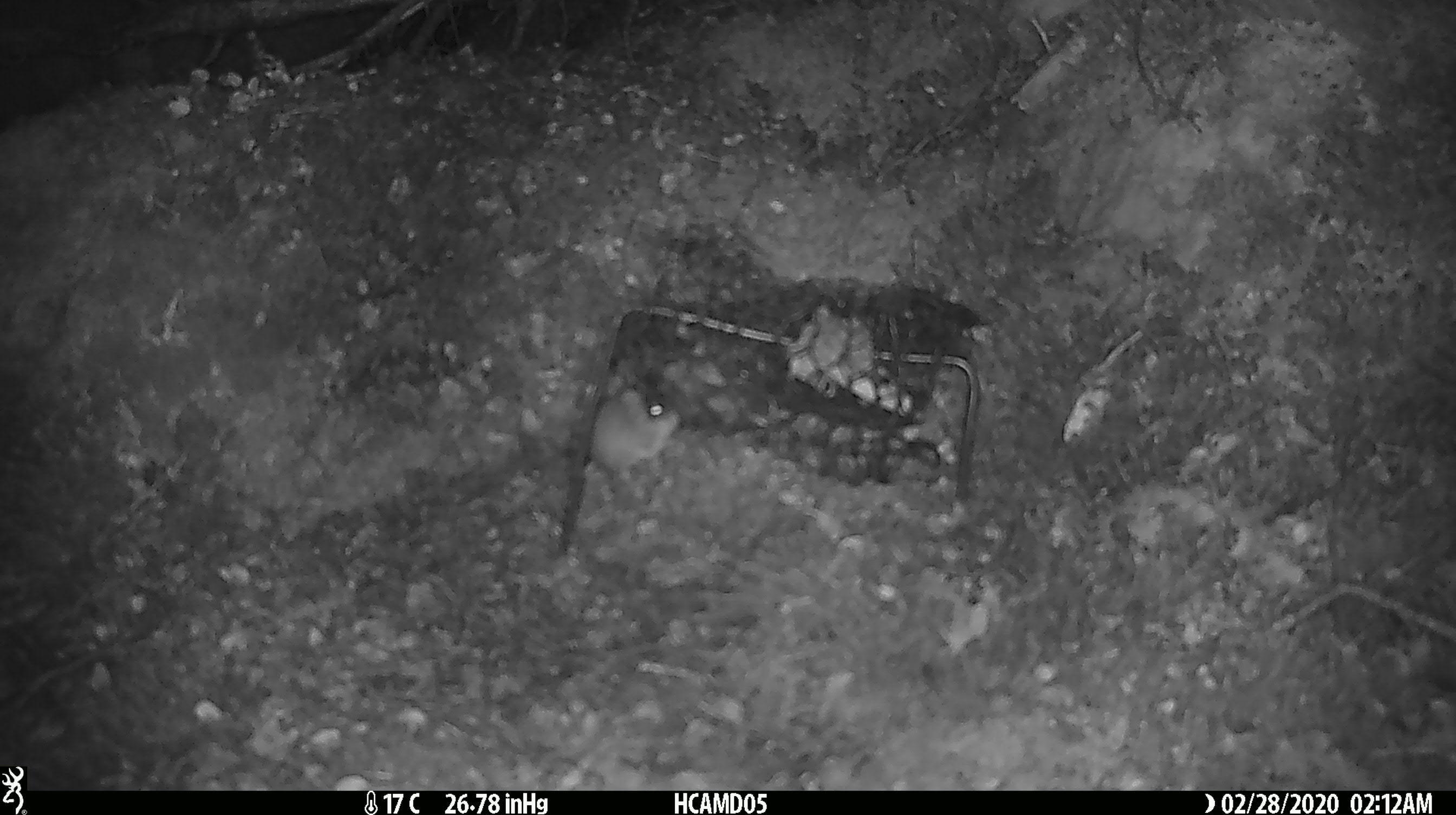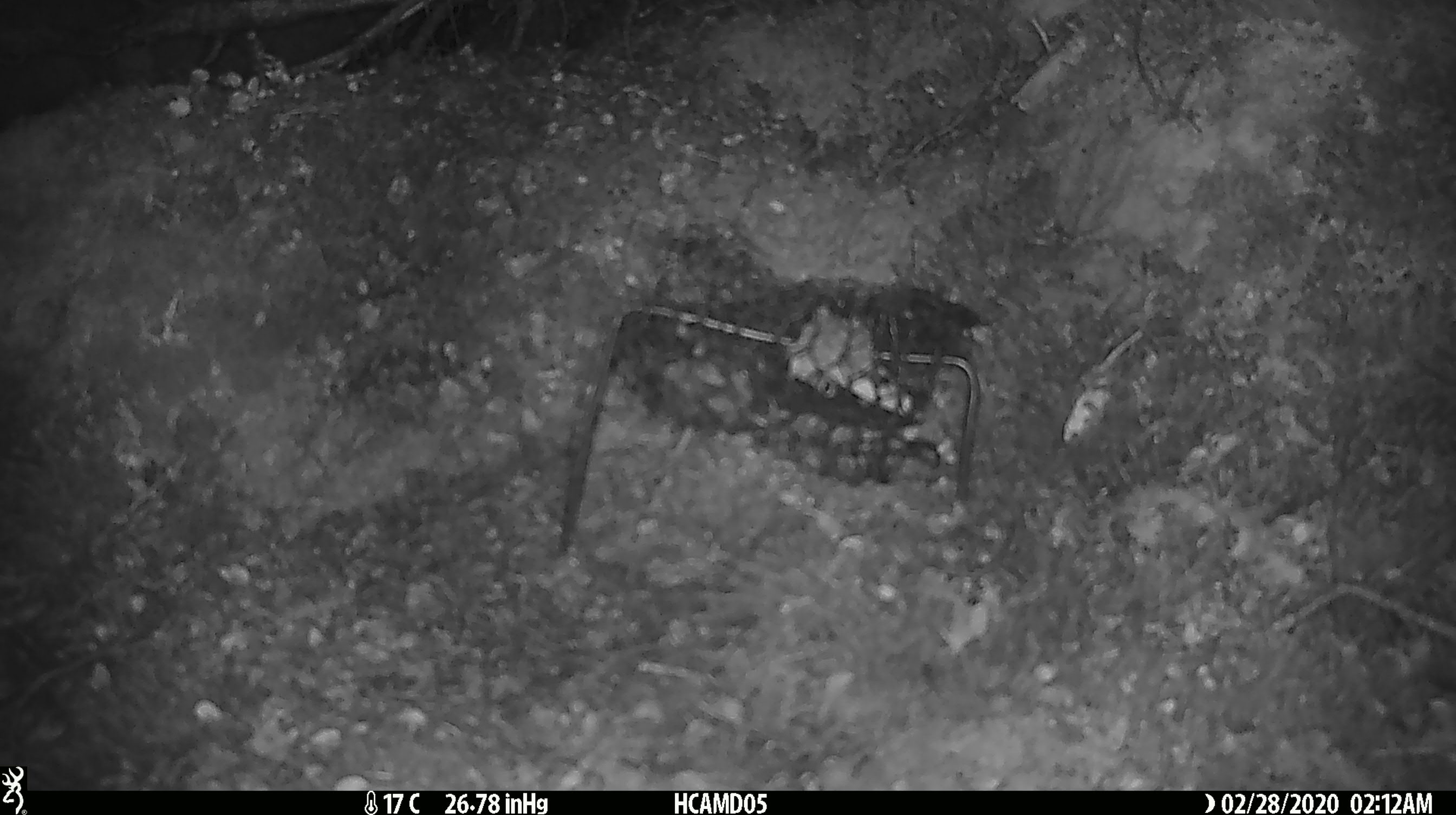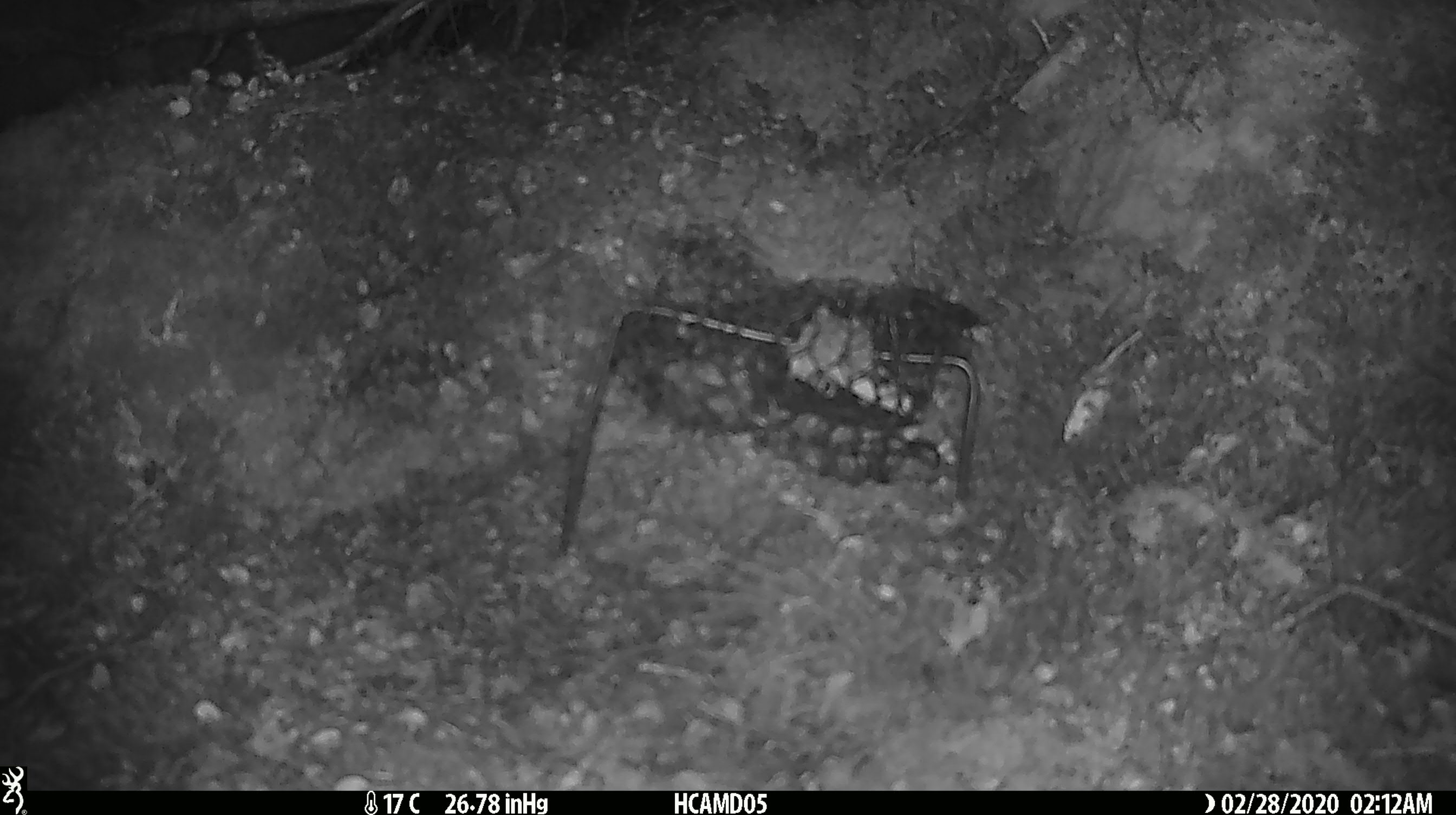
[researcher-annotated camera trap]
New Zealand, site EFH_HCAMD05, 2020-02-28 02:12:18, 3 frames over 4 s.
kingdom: Animalia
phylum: Chordata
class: Mammalia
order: Rodentia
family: Muridae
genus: Mus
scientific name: Mus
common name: mouse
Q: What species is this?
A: Mouse (Mus).